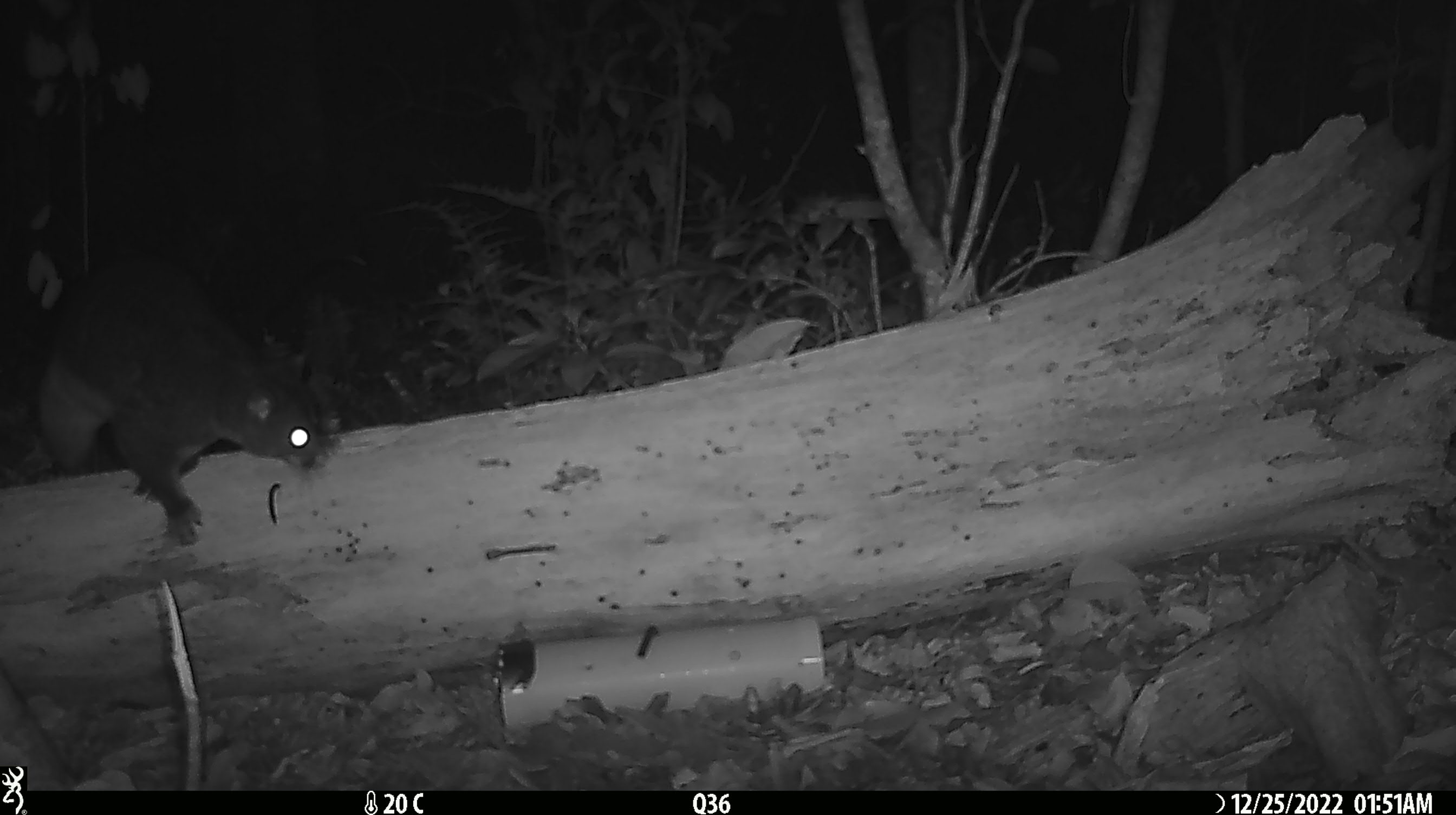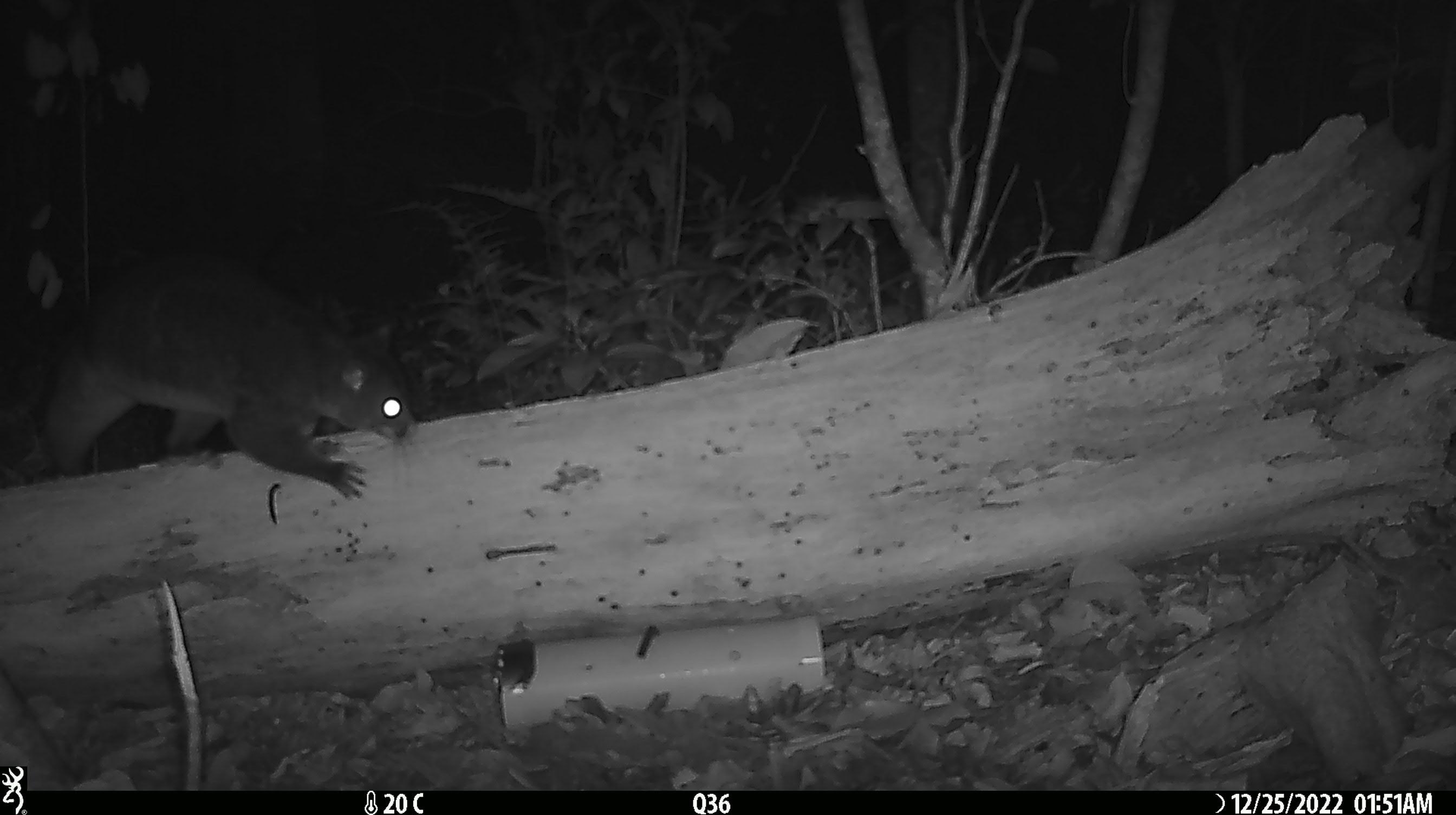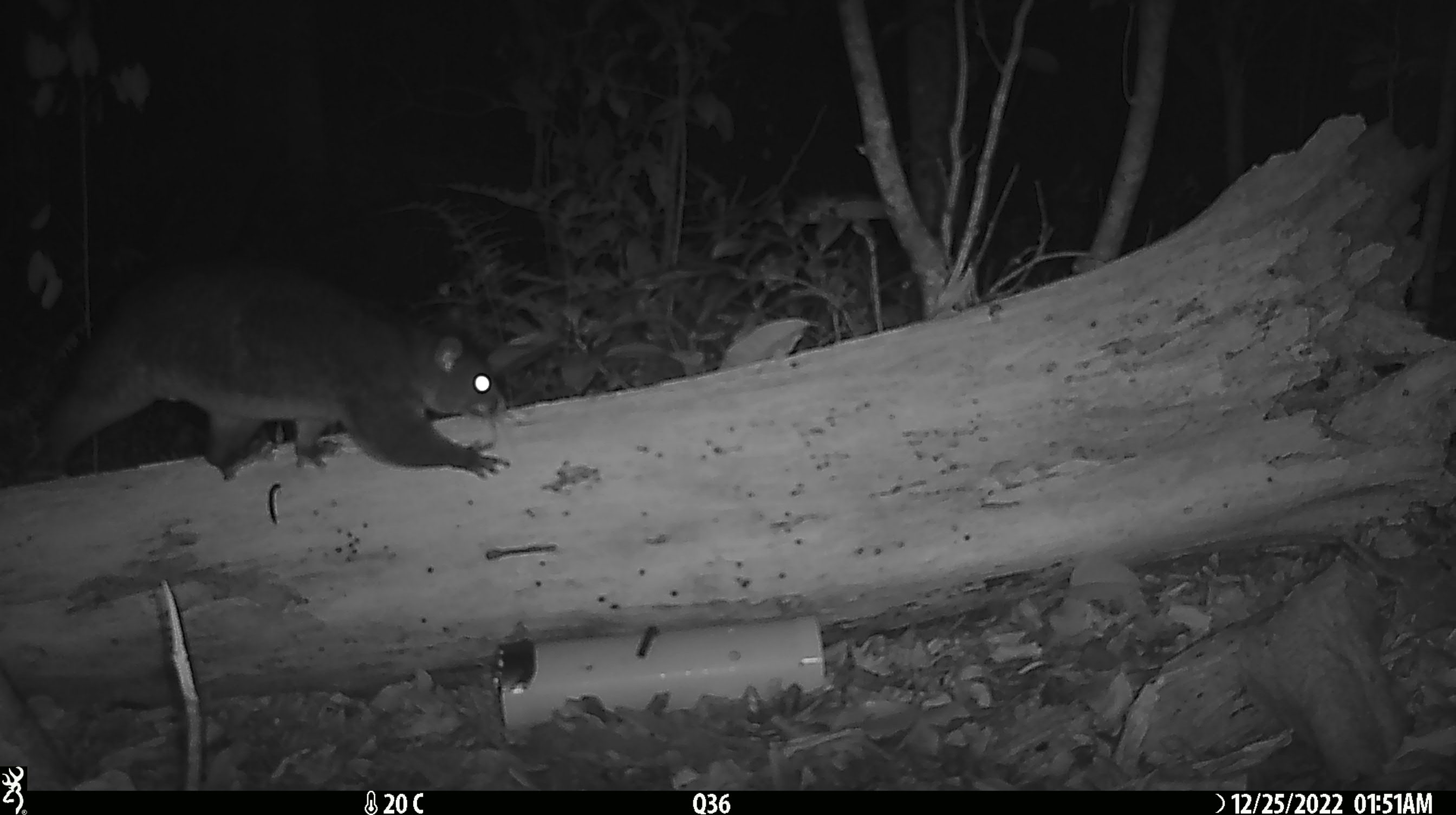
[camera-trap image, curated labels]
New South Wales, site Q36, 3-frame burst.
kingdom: Animalia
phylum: Chordata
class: Mammalia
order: Diprotodontia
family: Phalangeridae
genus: Trichosurus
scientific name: Trichosurus vulpecula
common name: common brushtail possum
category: possum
Possum (common brushtail possum) (Trichosurus vulpecula).